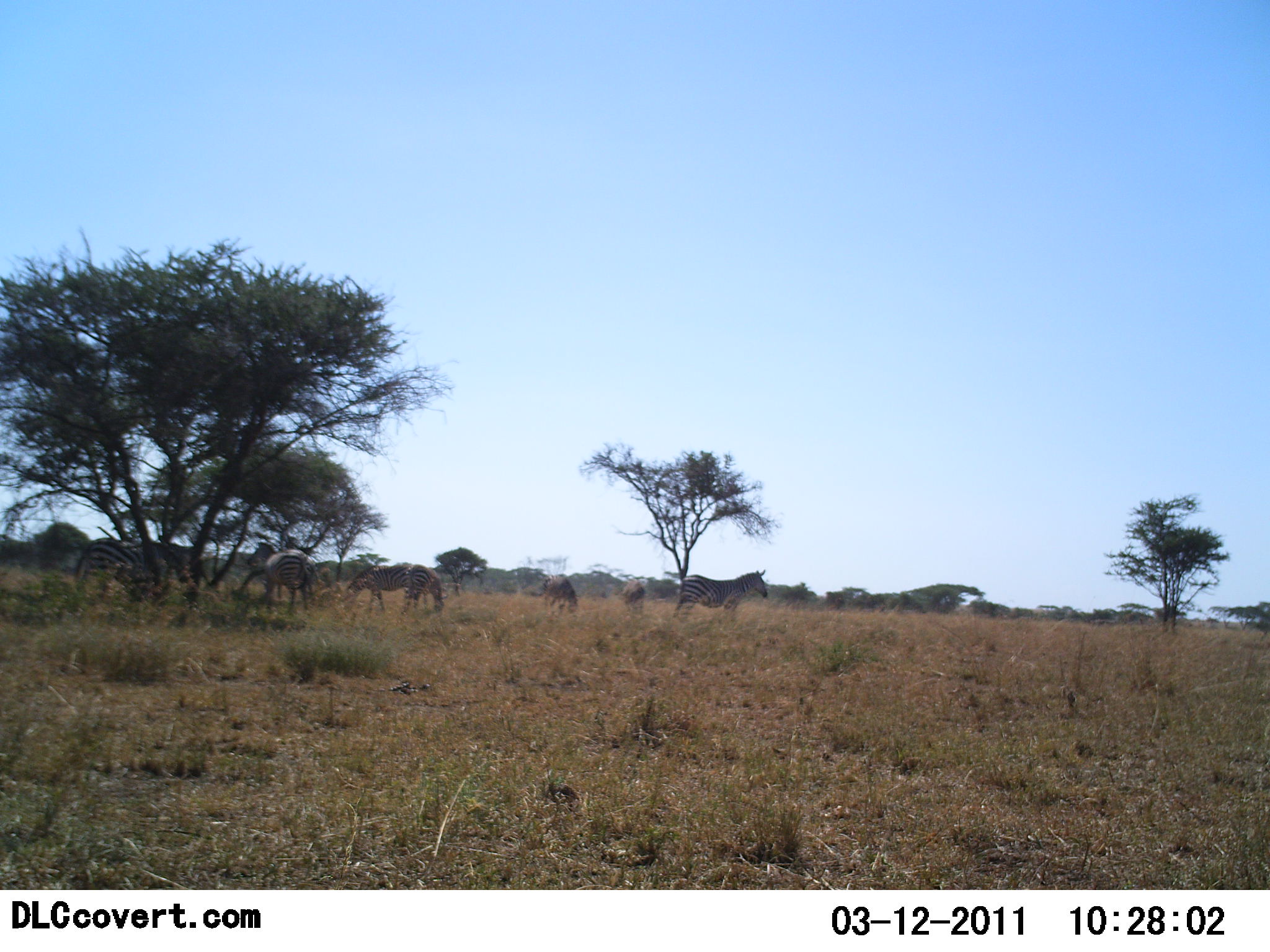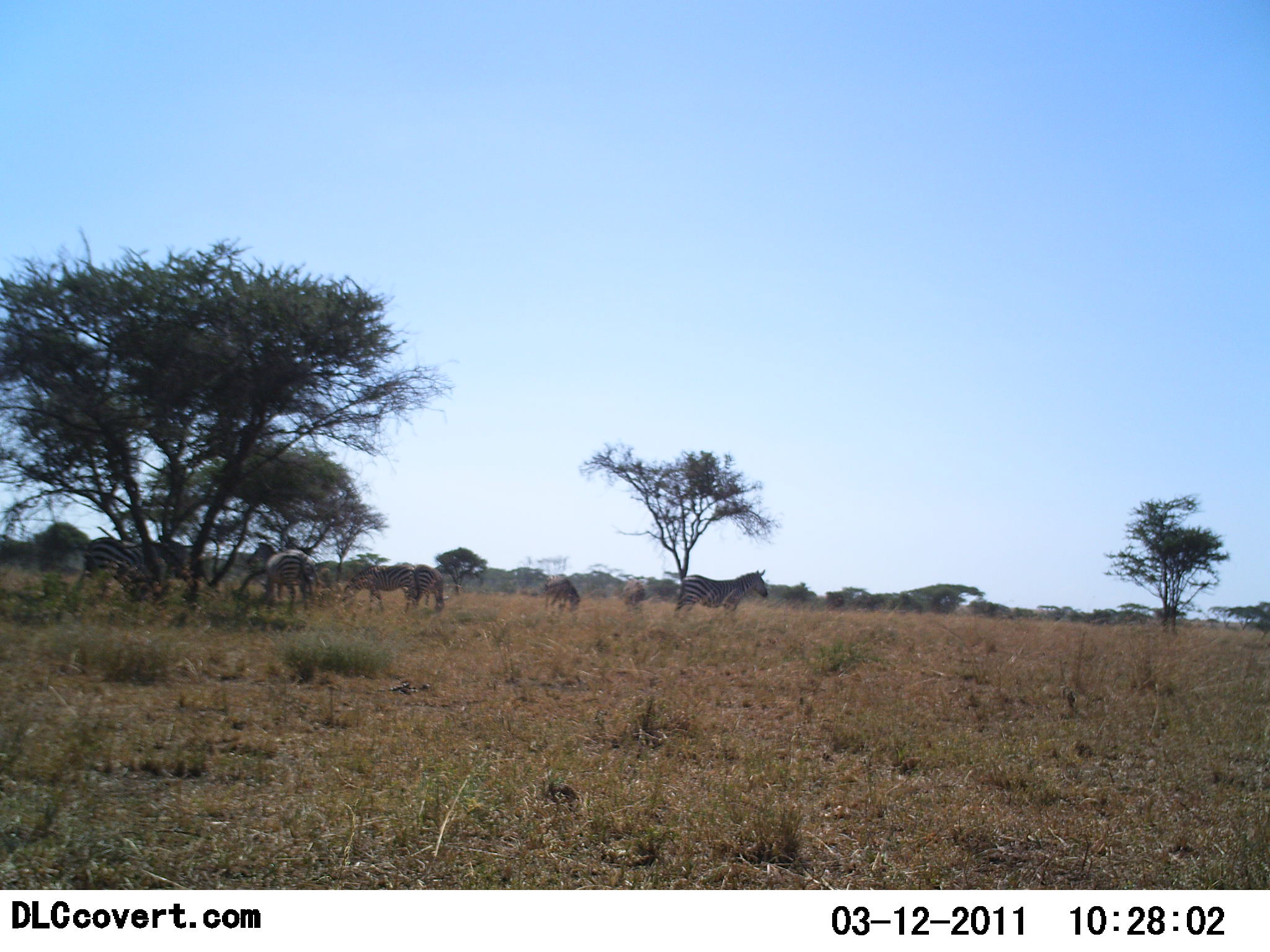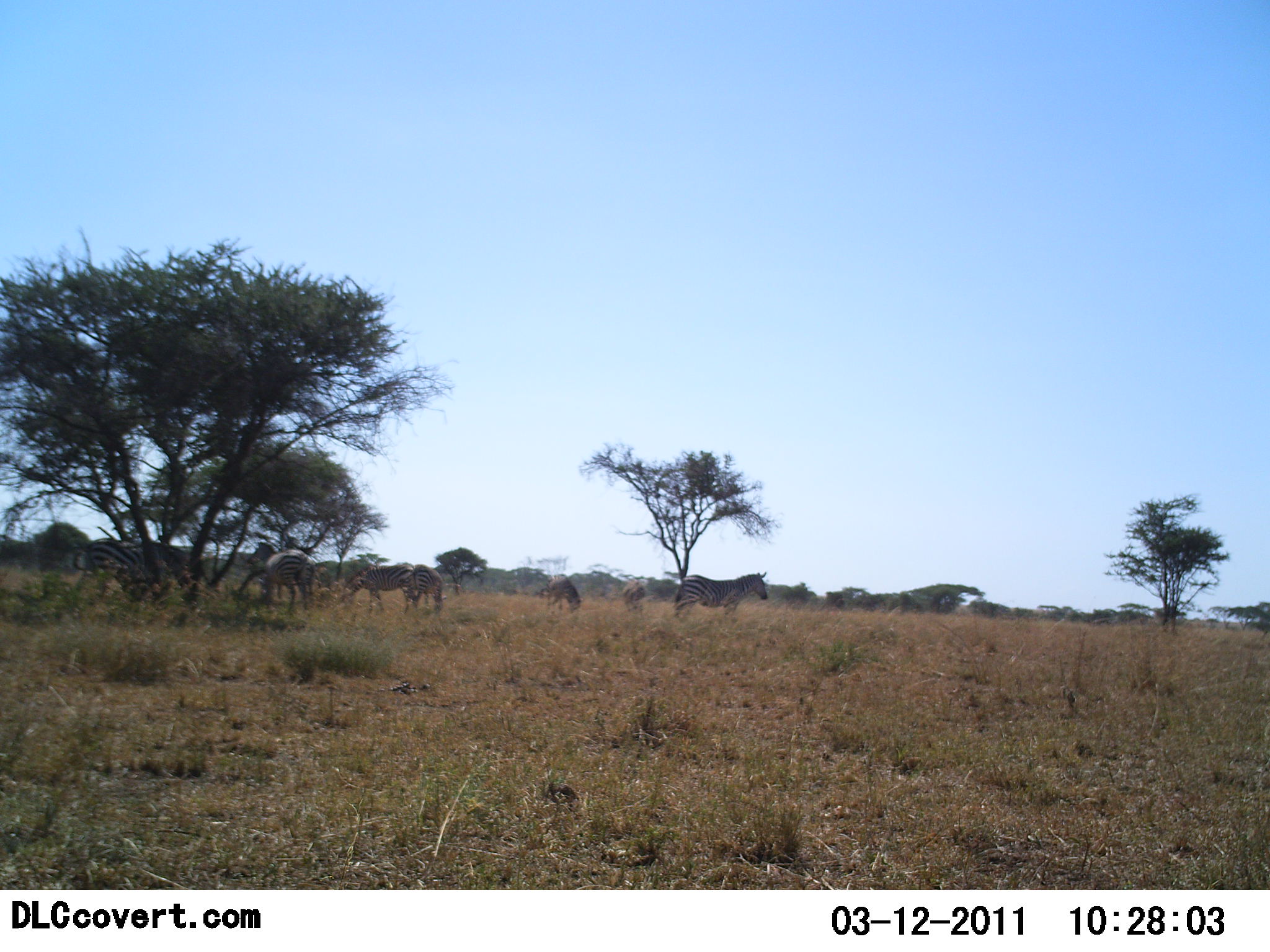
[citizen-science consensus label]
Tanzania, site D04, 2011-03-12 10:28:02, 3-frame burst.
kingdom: Animalia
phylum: Chordata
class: Mammalia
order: Perissodactyla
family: Equidae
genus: Equus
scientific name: Equus quagga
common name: plains zebra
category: zebra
Zebra (plains zebra) (Equus quagga), count 8. Behavior (volunteer vote fractions): standing 67%, resting 0%, moving 8%, interacting 8%. Young present (vote fraction): 0%. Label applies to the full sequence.